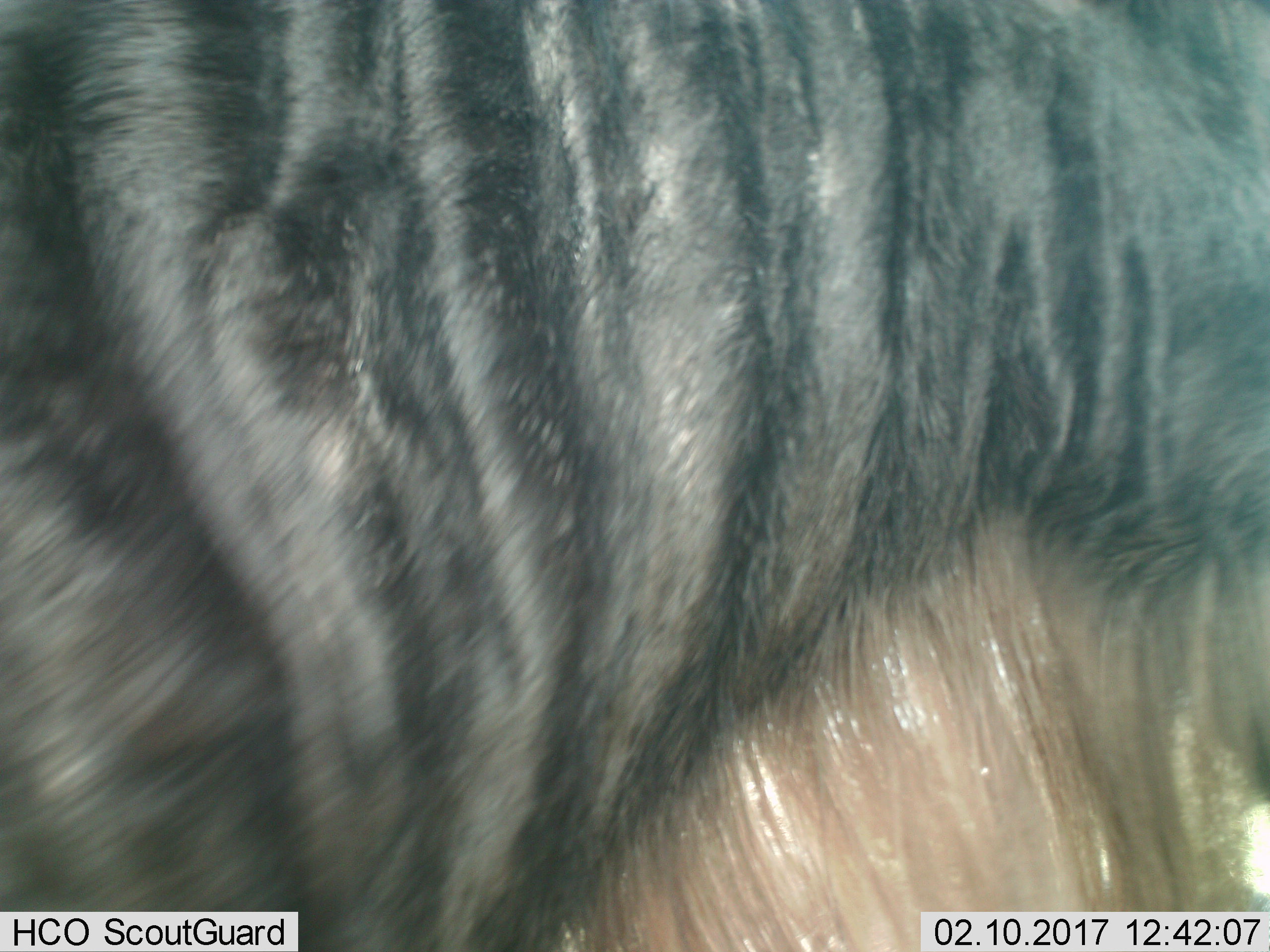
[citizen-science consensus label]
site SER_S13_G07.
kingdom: Animalia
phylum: Chordata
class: Mammalia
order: Artiodactyla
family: Bovidae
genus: Connochaetes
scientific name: Connochaetes taurinus taurinus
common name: blue wildebeest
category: wildebeestblue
Wildebeestblue (blue wildebeest) (Connochaetes taurinus taurinus), count 1. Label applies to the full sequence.